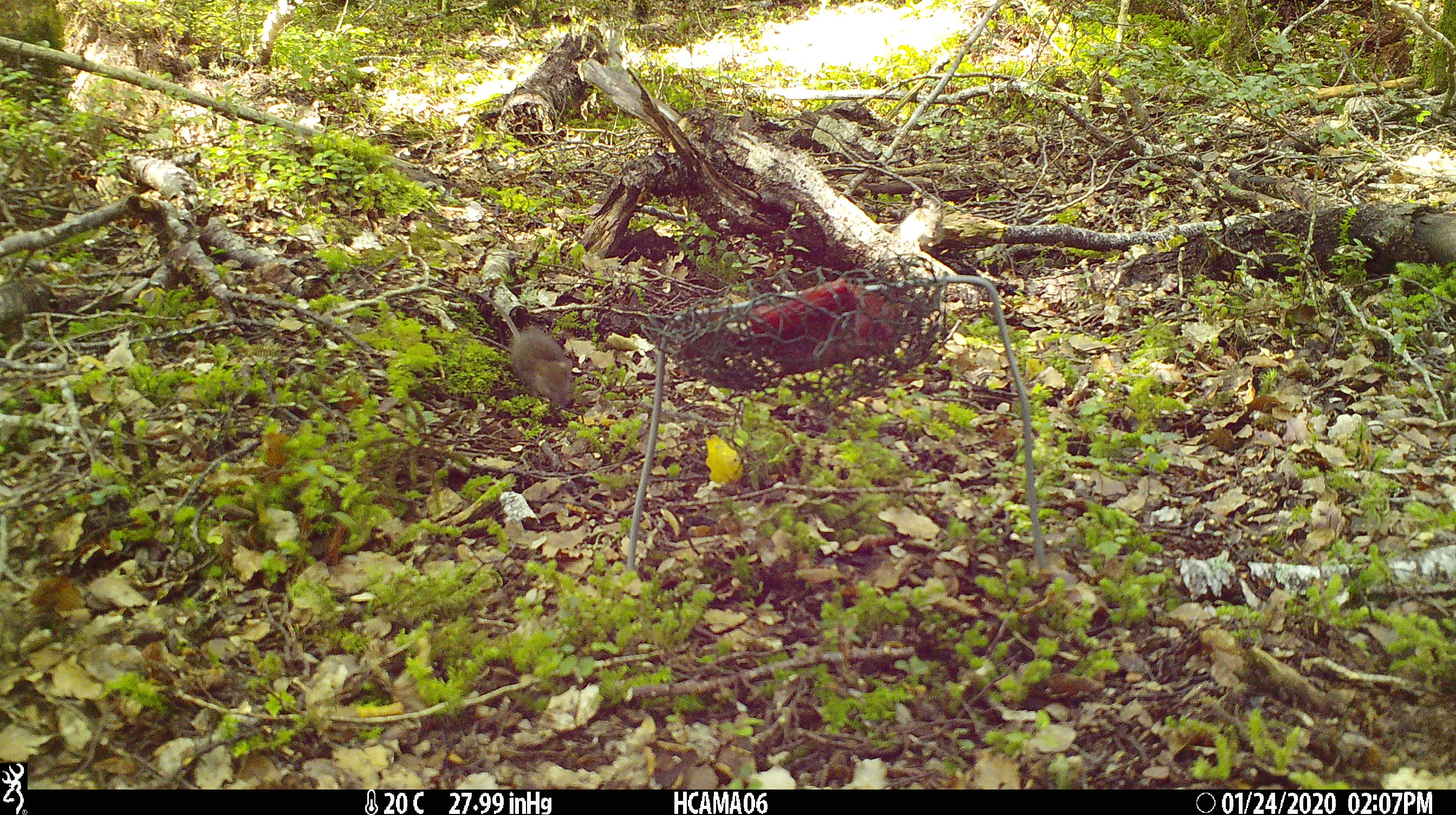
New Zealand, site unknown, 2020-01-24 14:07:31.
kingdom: Animalia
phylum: Chordata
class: Mammalia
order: Rodentia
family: Muridae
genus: Mus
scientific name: Mus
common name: mouse